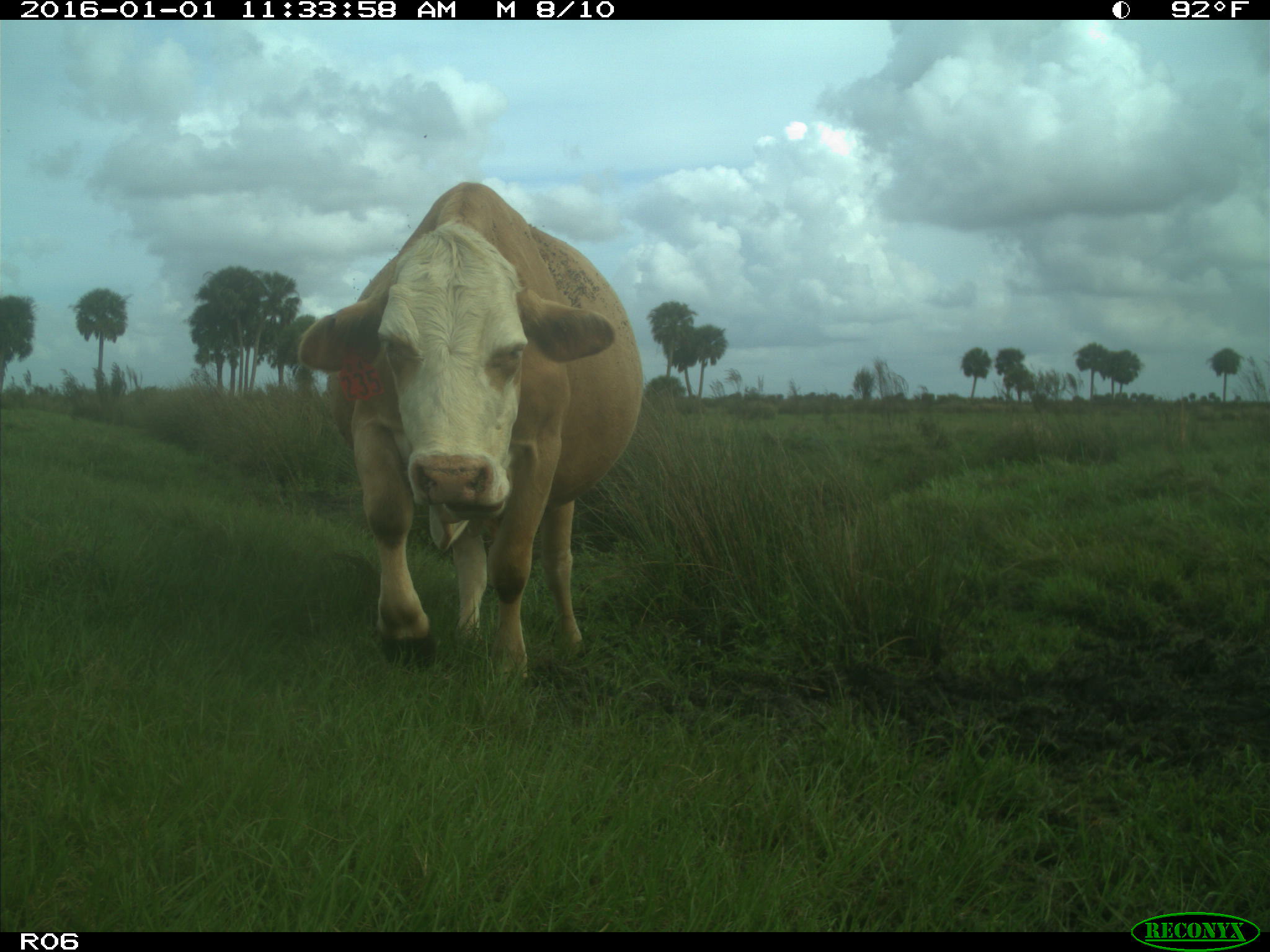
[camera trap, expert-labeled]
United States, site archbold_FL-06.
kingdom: Animalia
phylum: Chordata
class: Mammalia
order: Artiodactyla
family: Bovidae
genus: Bos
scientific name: Bos taurus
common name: domestic cow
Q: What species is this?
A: Bos taurus (domestic cow).